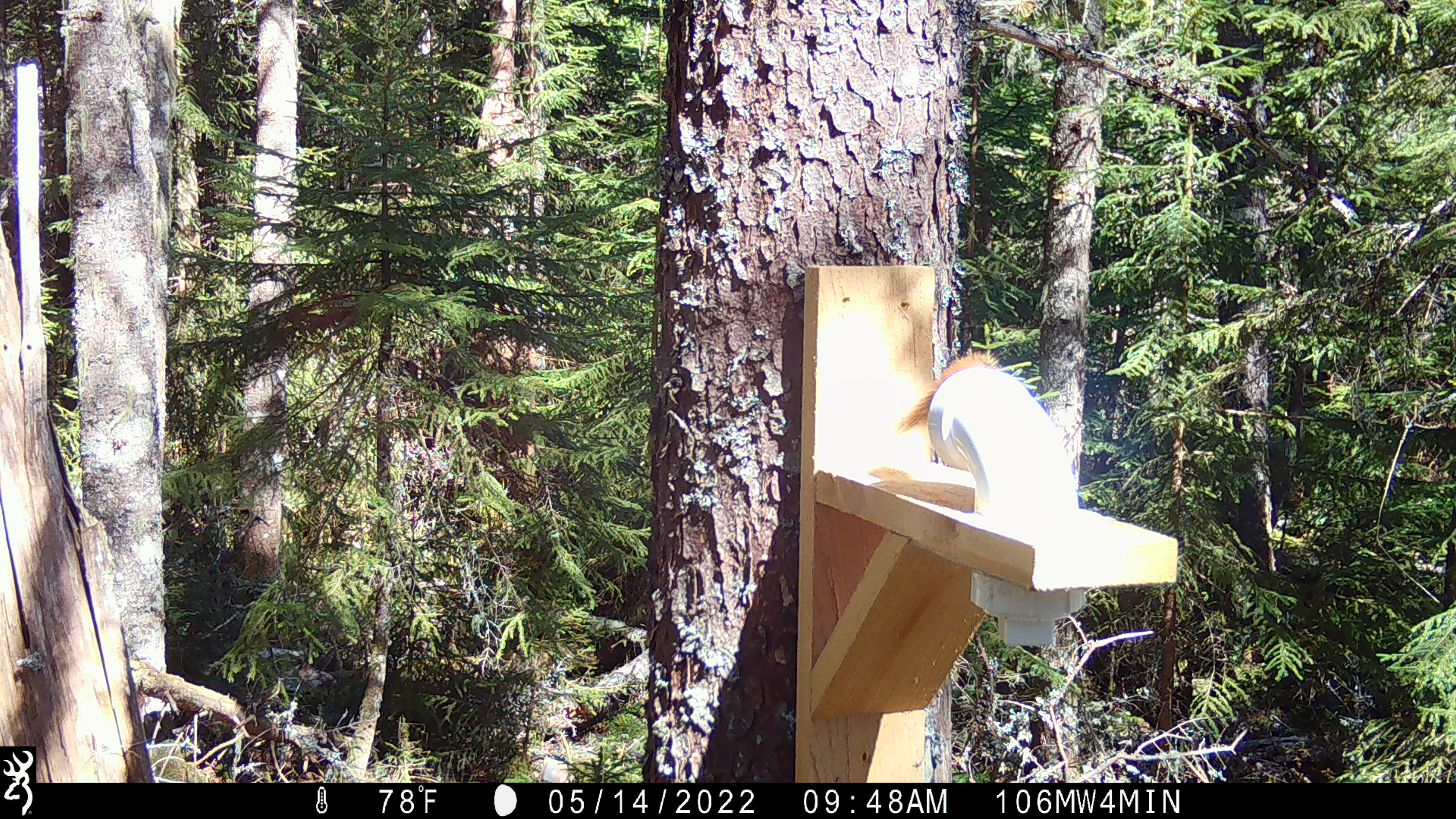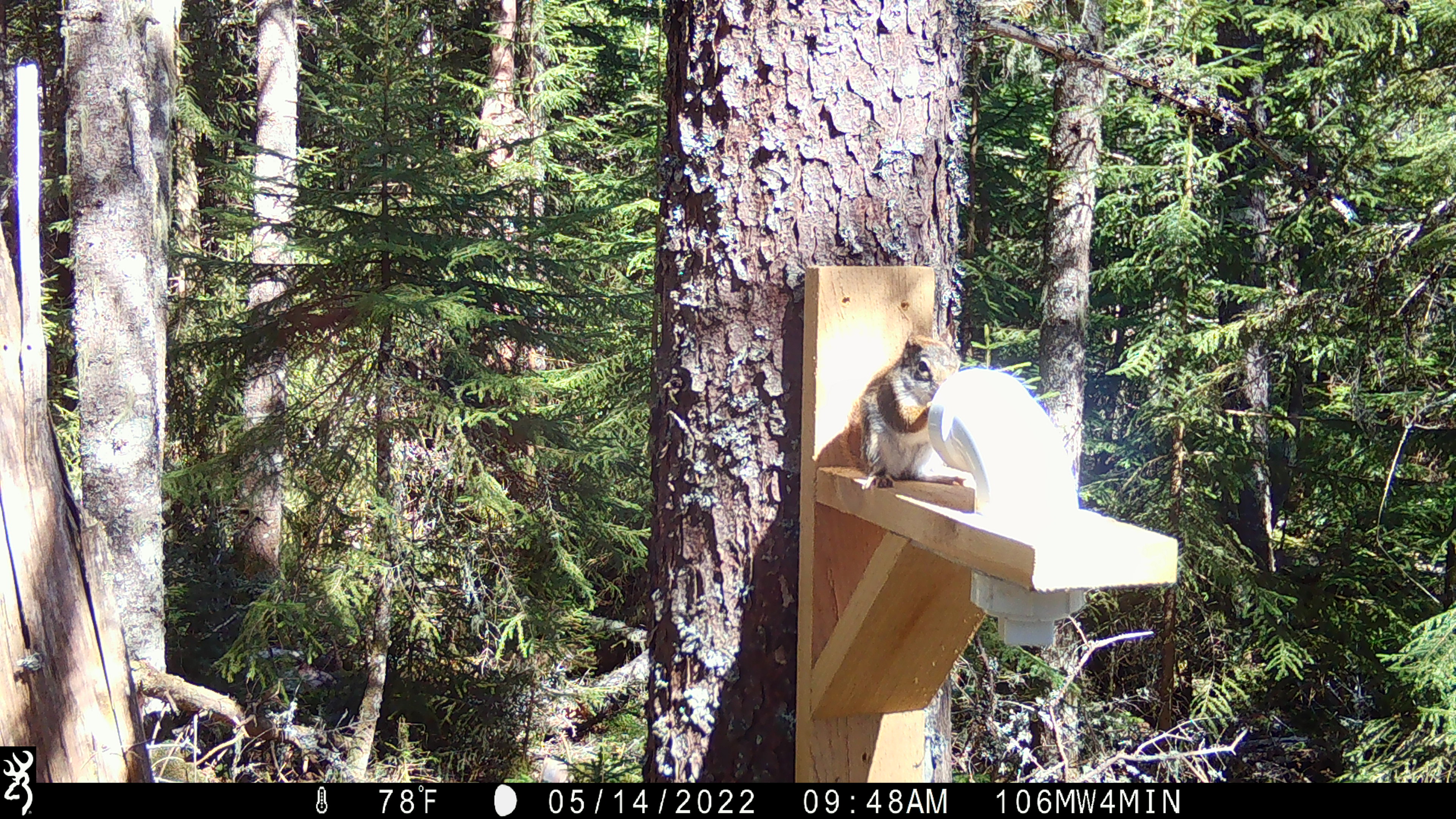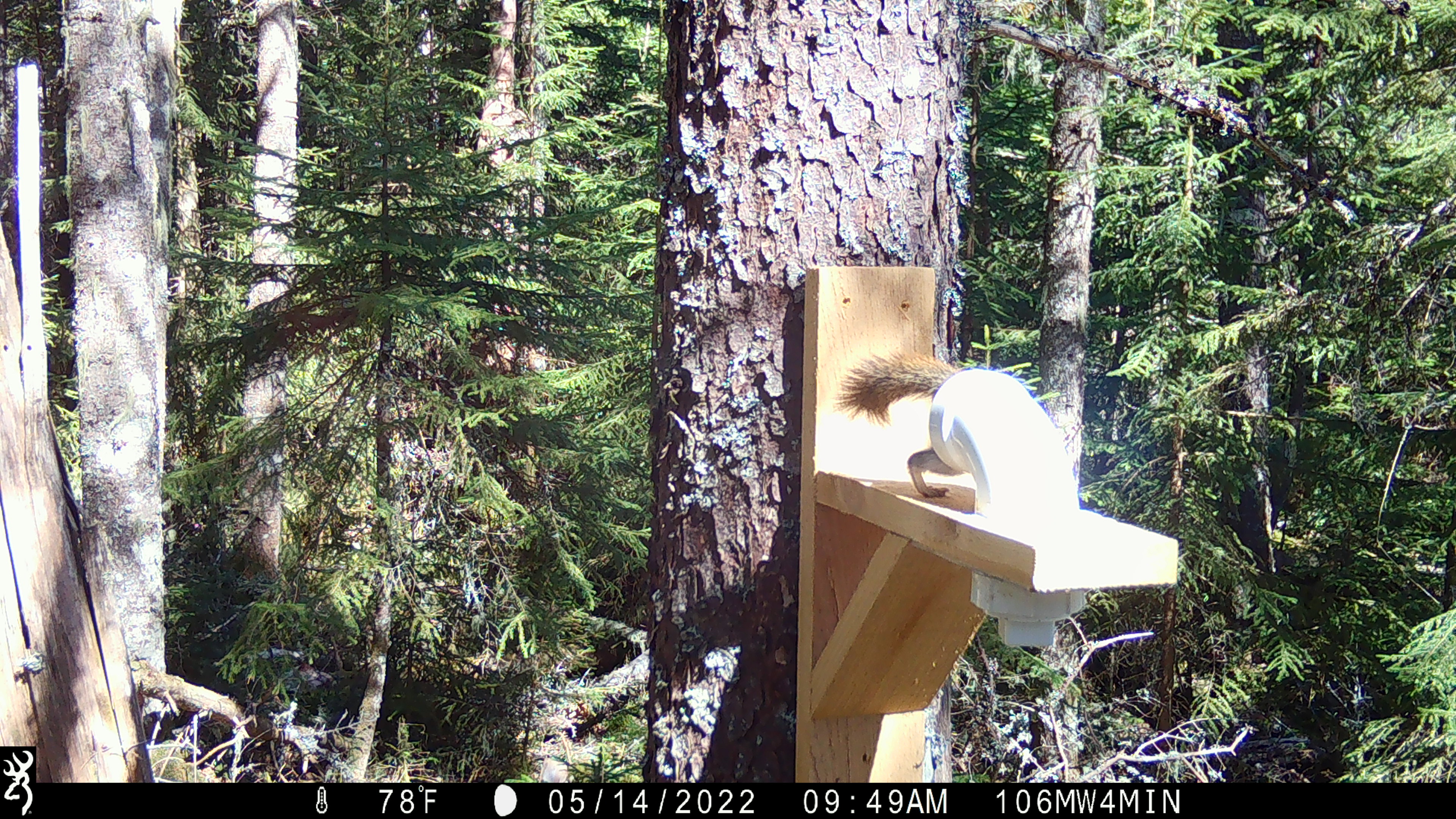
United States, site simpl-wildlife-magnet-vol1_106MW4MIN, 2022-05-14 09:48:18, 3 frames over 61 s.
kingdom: Animalia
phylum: Chordata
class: Mammalia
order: Rodentia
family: Sciuridae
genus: Tamiasciurus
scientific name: Tamiasciurus hudsonicus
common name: red squirrel